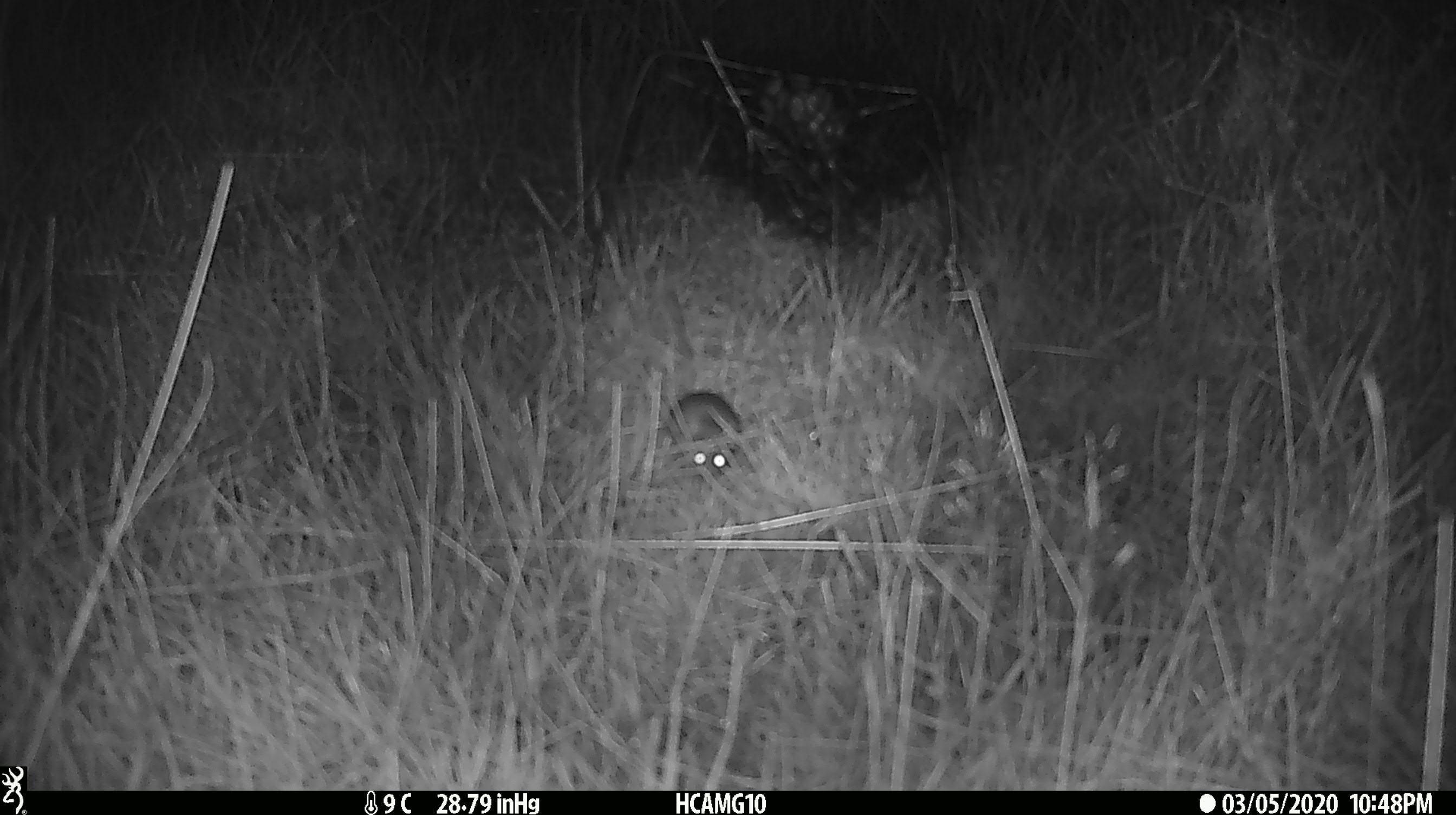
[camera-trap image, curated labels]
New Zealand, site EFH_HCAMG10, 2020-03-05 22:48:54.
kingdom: Animalia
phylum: Chordata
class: Mammalia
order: Rodentia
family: Muridae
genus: Mus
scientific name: Mus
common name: mouse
Mouse (Mus).